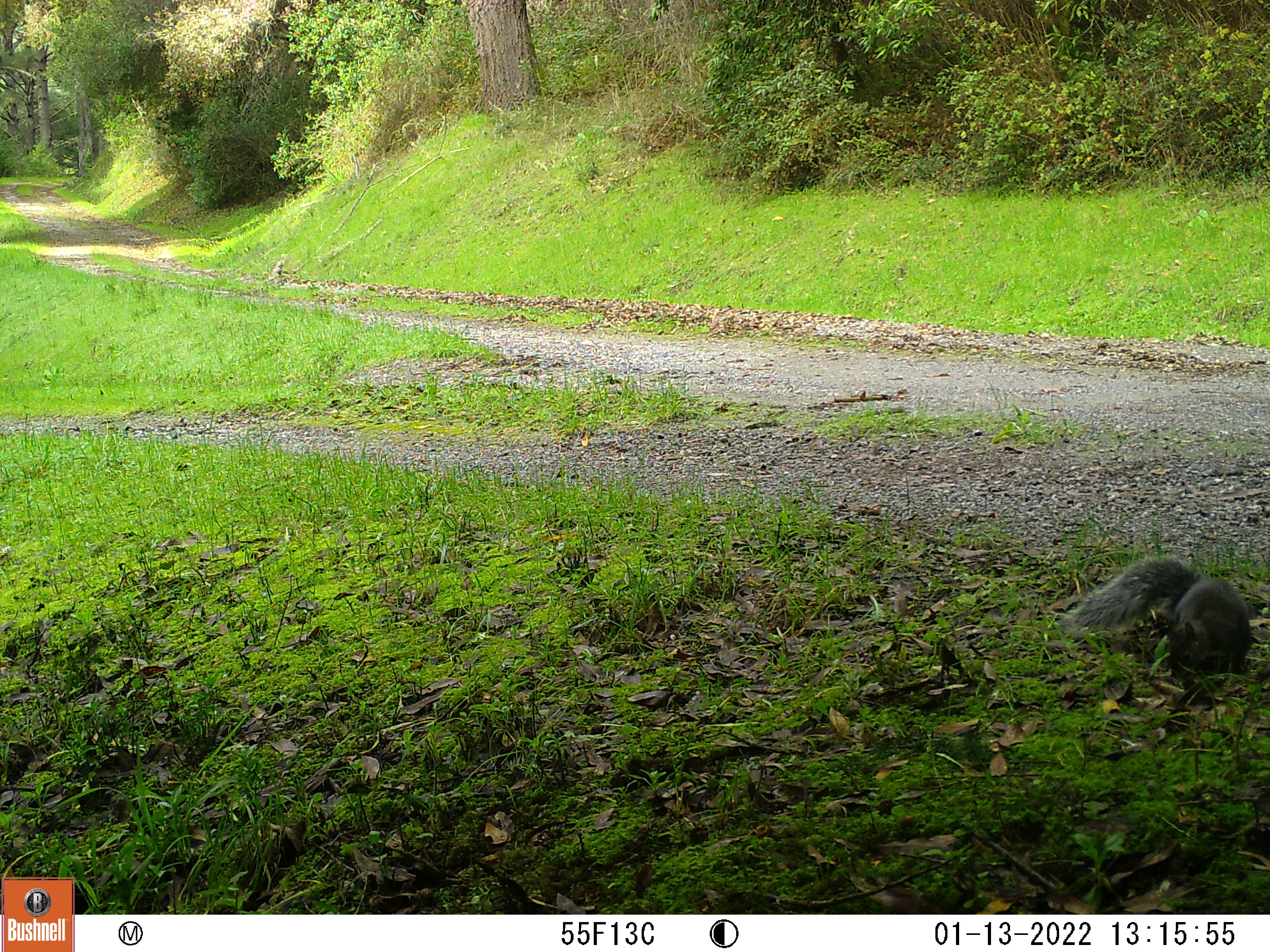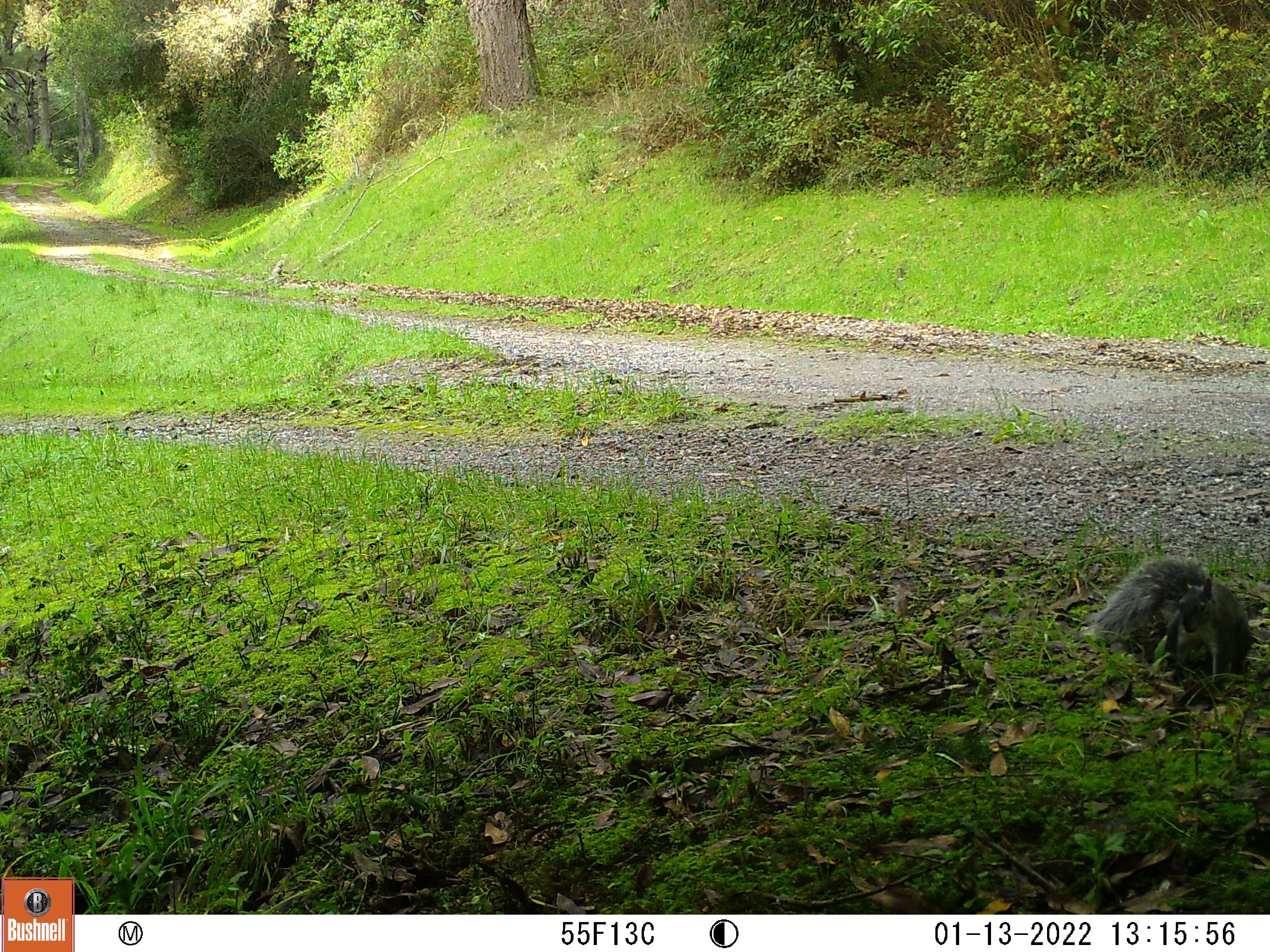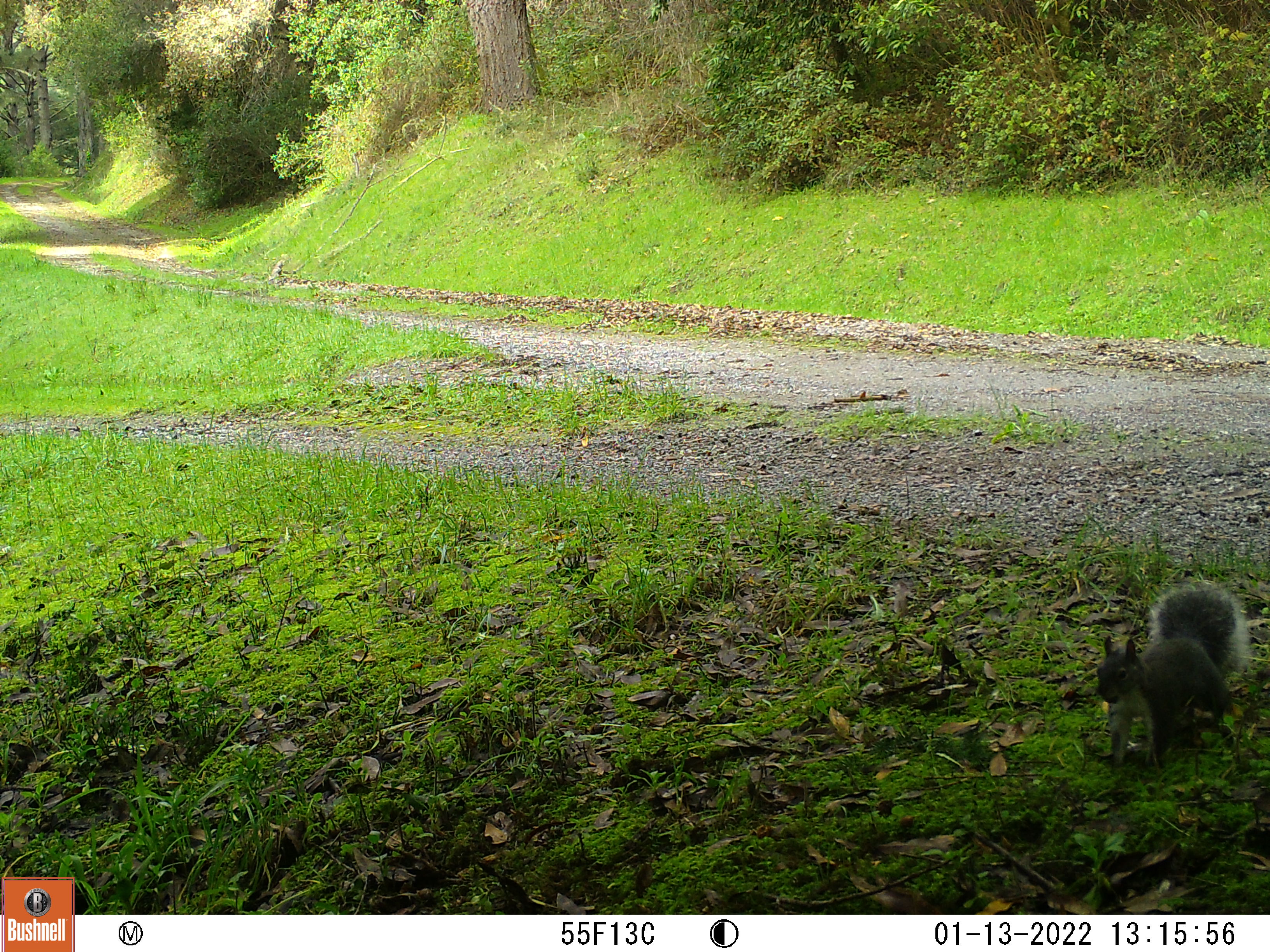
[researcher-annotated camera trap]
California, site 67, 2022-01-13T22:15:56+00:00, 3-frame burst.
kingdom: Animalia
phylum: Chordata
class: Mammalia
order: Rodentia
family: Sciuridae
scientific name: Sciuridae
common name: squirrel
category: unknown squirrel